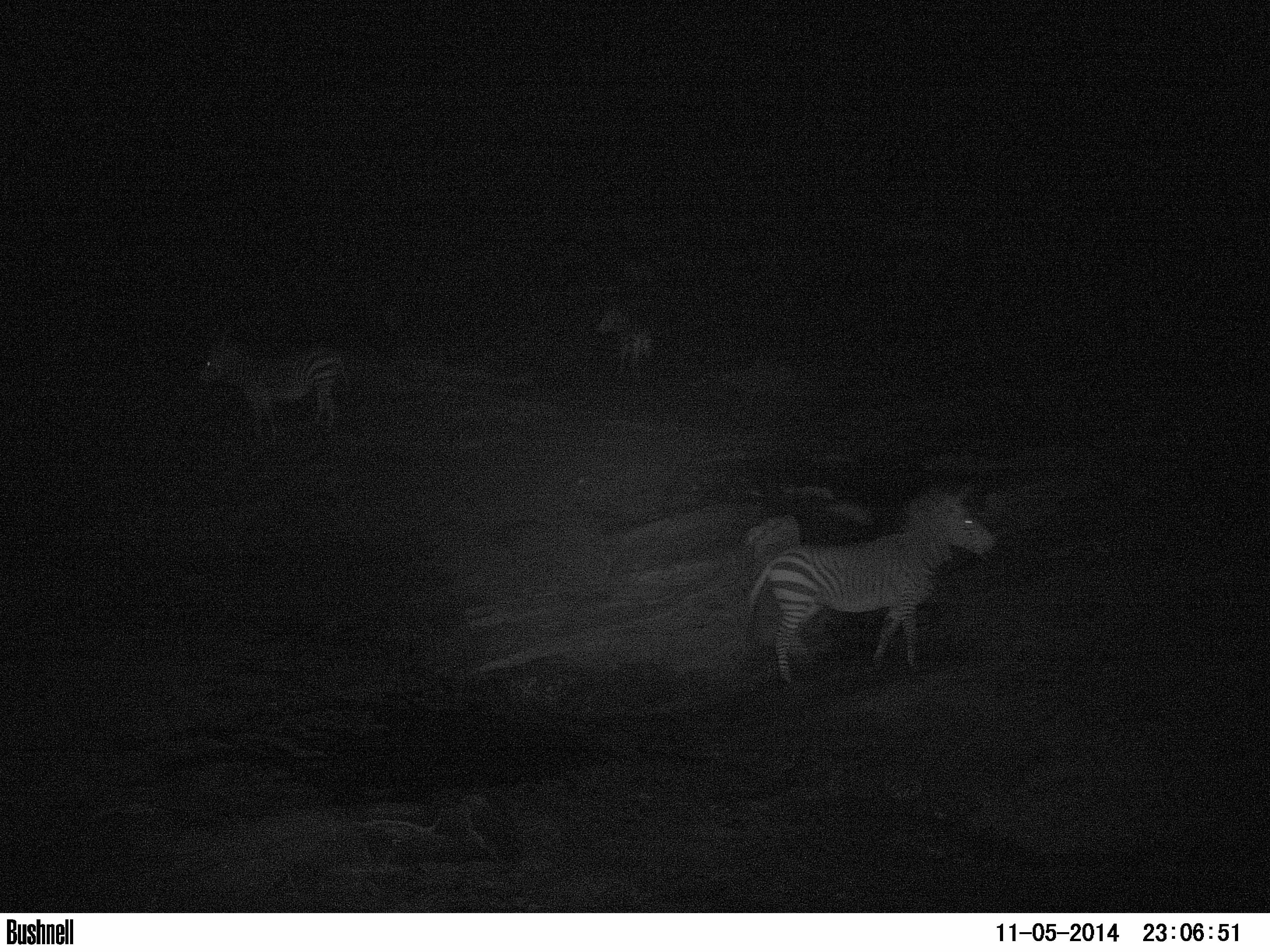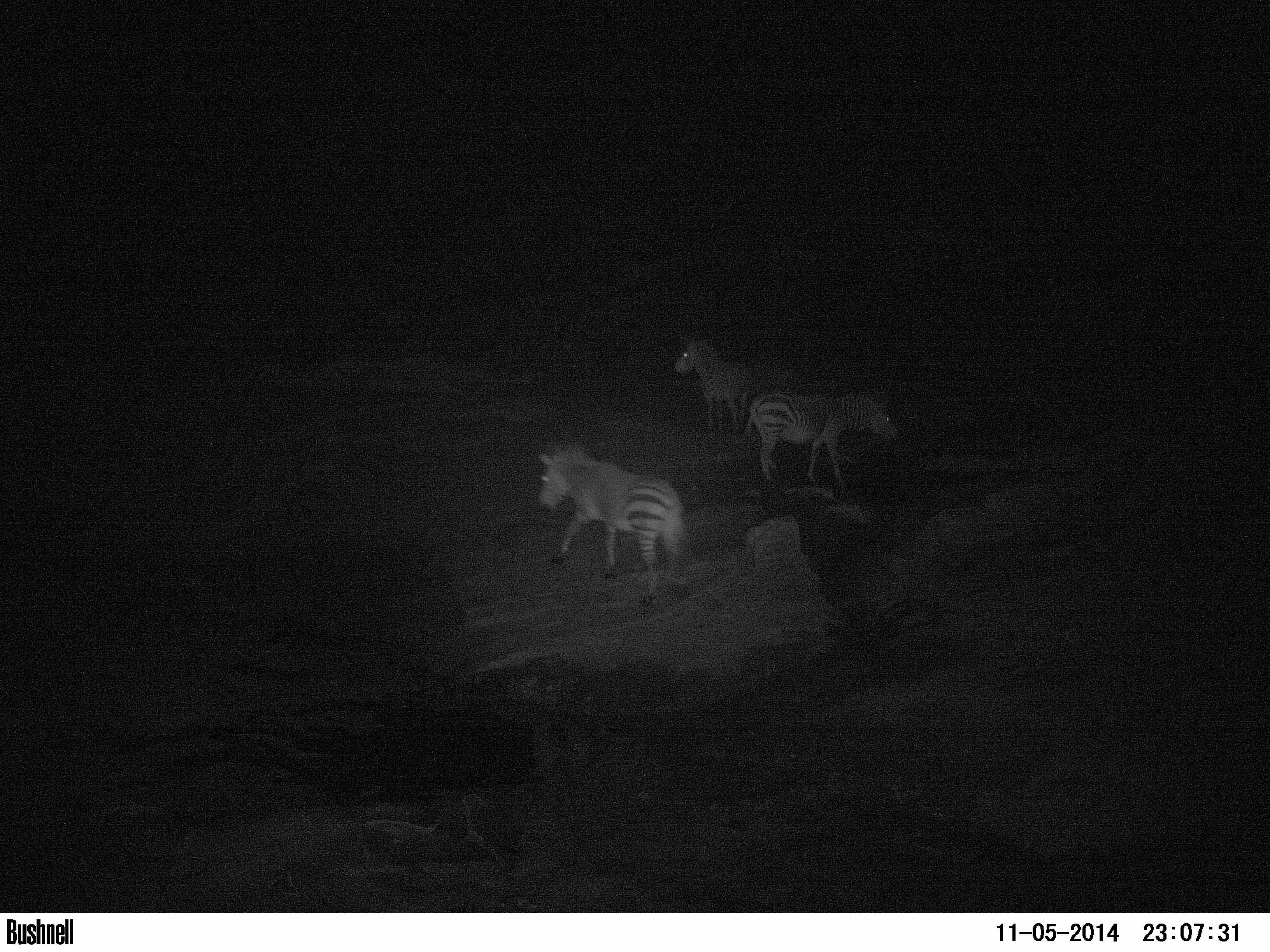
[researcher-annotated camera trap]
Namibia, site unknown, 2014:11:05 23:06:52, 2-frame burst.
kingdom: Animalia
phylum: Chordata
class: Mammalia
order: Perissodactyla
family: Equidae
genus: Equus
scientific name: Equus zebra hartmannae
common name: hartmann's mountain zebra